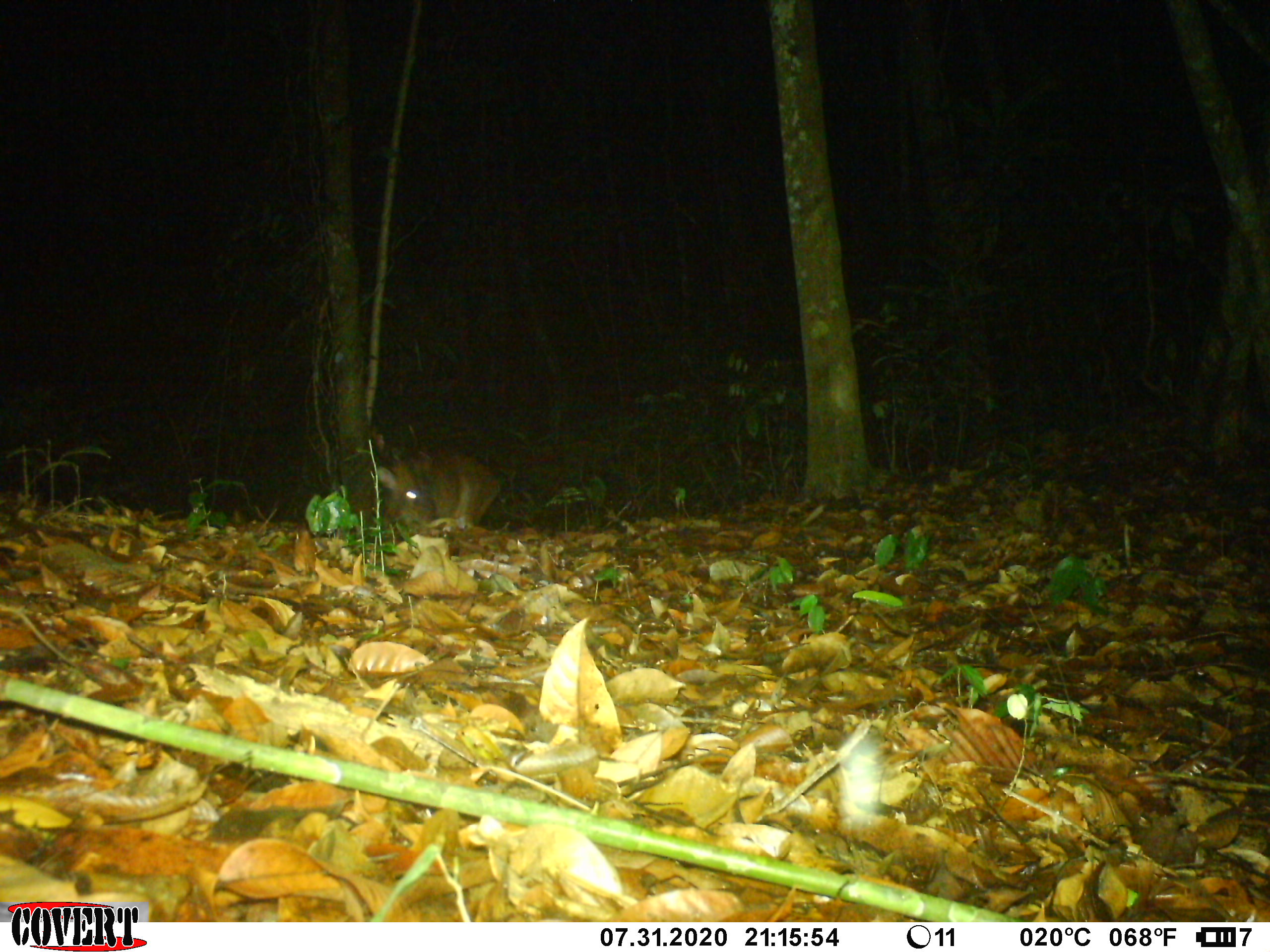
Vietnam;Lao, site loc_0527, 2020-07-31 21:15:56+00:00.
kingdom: Animalia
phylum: Chordata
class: Mammalia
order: Artiodactyla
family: Cervidae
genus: Muntiacus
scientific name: Muntiacus vuquangensis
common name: large-antlered muntjac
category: large antlered muntjac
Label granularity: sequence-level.